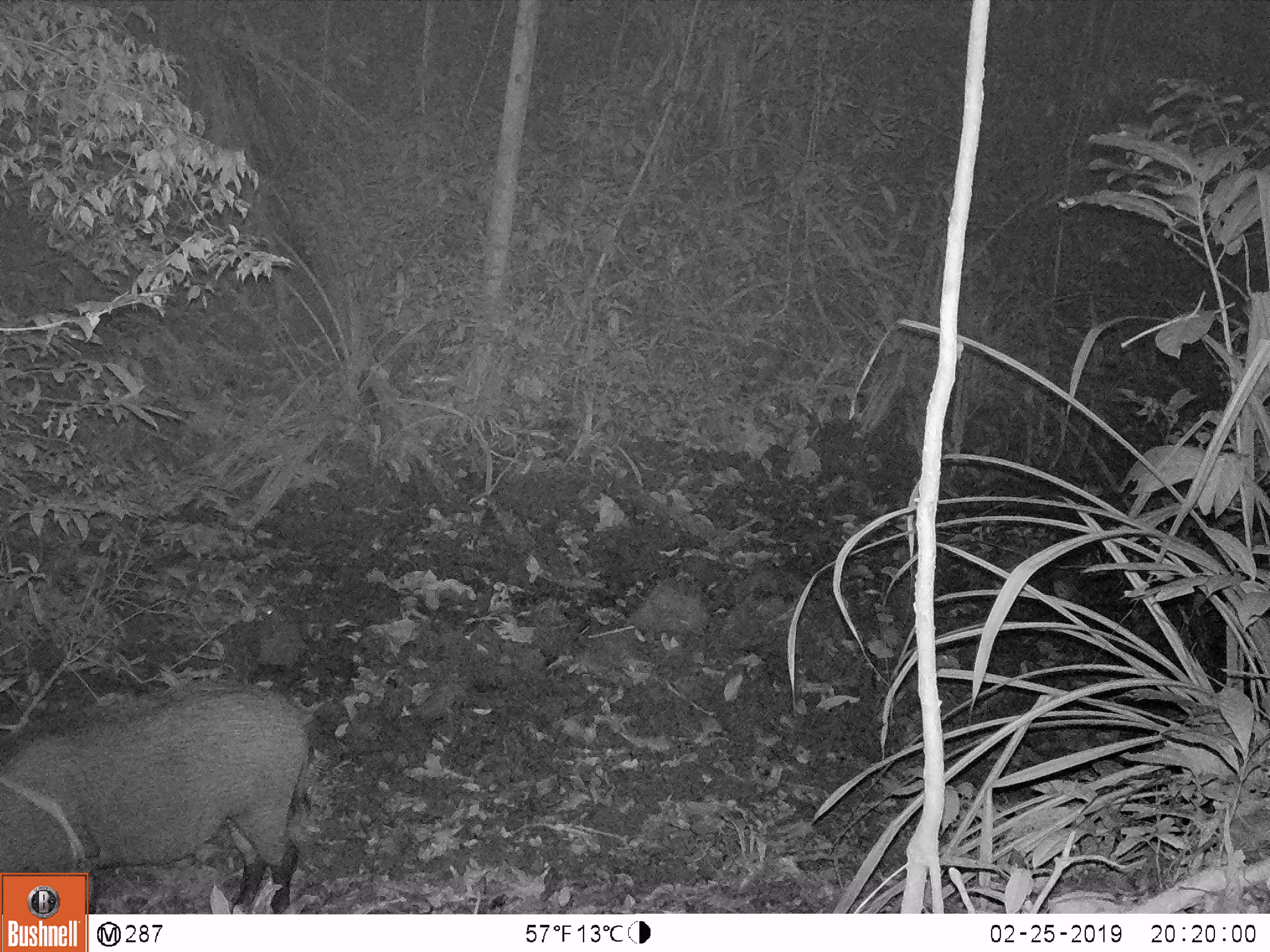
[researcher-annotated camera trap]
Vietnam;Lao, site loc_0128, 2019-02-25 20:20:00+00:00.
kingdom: Animalia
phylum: Chordata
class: Mammalia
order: Artiodactyla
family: Suidae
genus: Sus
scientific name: Sus scrofa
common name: eurasian wild pig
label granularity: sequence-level